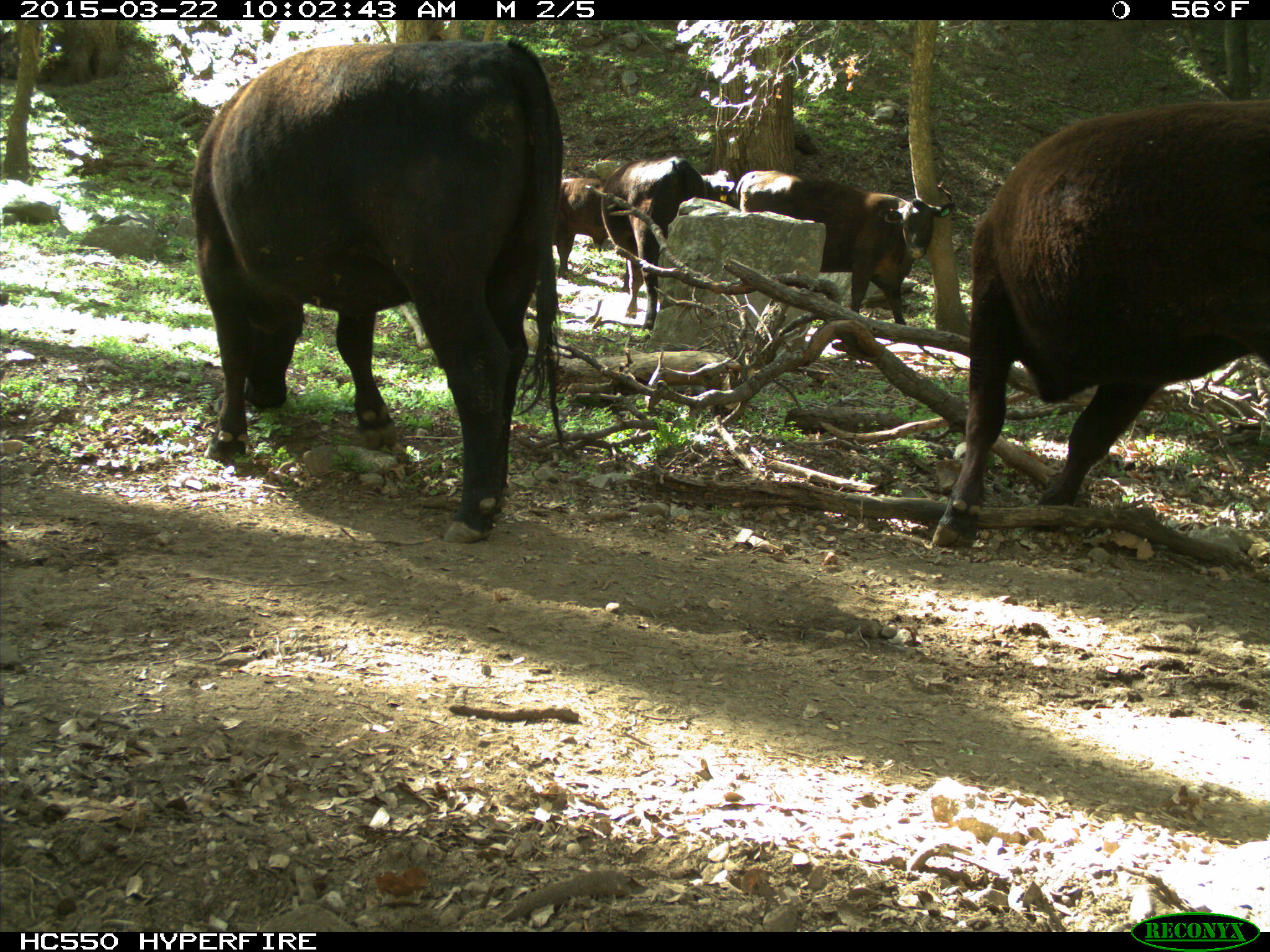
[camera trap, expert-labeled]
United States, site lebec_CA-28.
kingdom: Animalia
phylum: Chordata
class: Mammalia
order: Artiodactyla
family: Bovidae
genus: Bos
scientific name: Bos taurus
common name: domestic cow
Bos taurus (domestic cow).